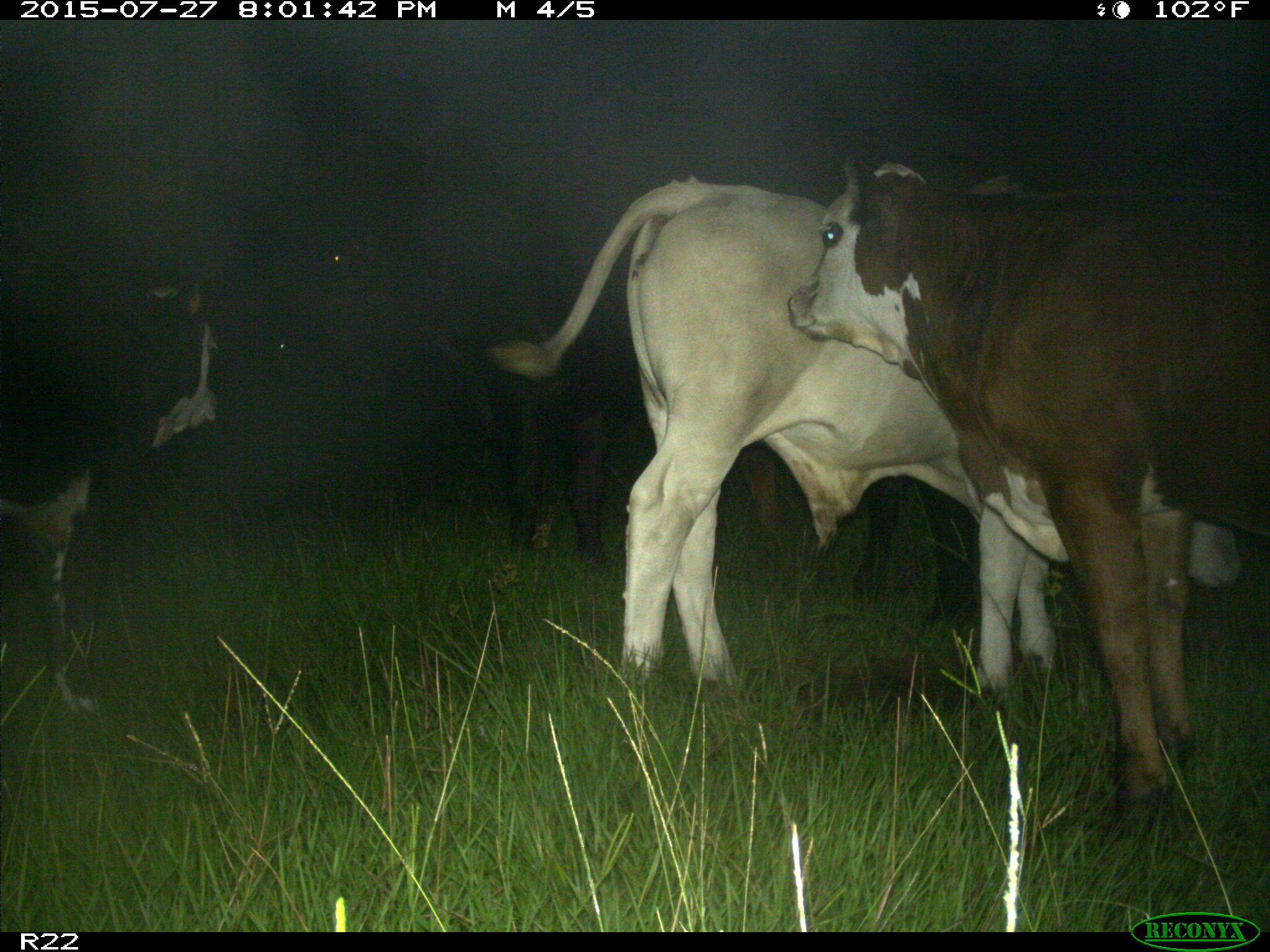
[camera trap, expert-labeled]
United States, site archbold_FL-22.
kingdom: Animalia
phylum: Chordata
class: Mammalia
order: Artiodactyla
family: Bovidae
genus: Bos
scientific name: Bos taurus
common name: domestic cow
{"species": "Bos taurus (domestic cow)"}